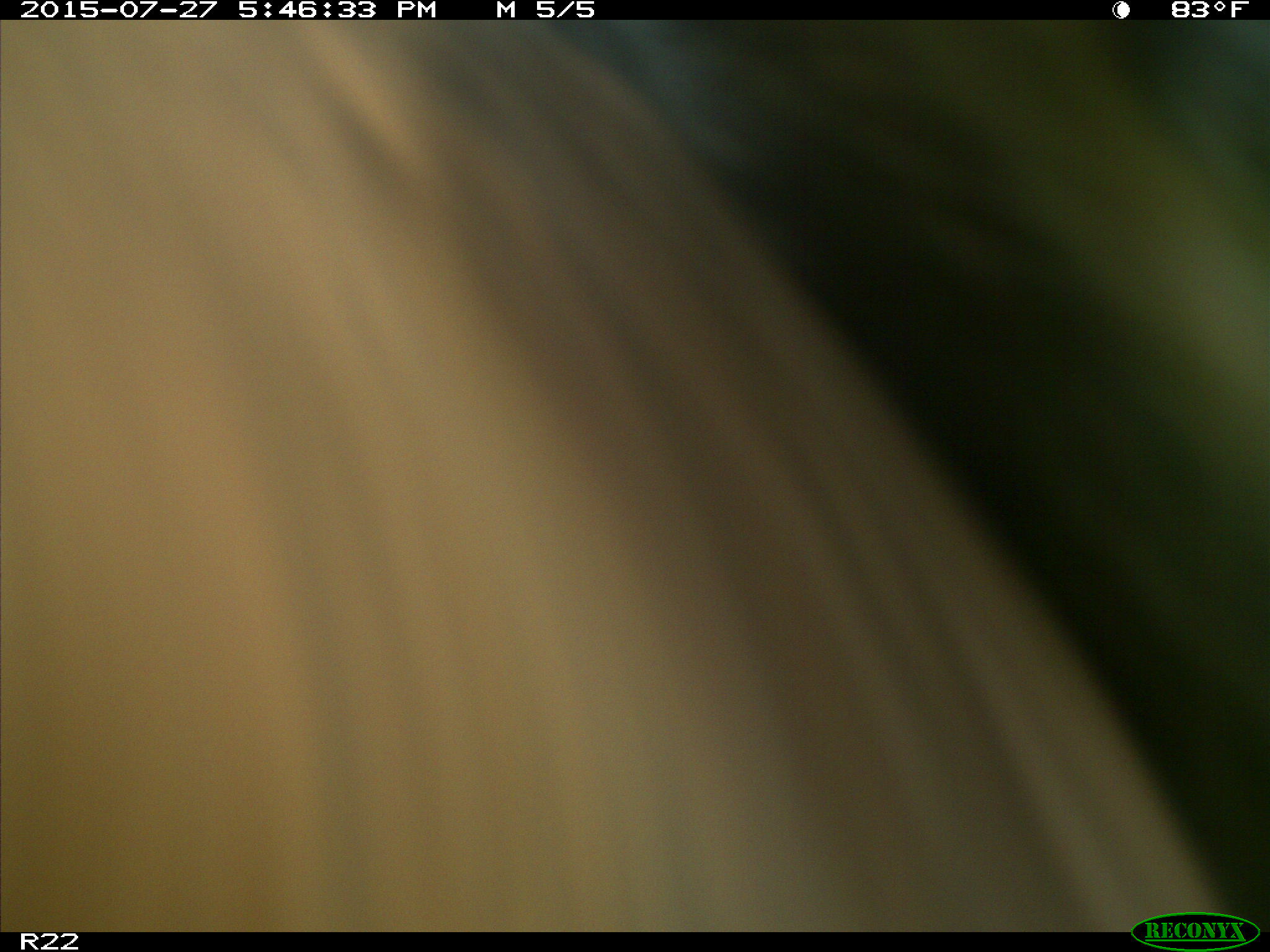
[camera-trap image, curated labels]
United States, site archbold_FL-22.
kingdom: Animalia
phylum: Chordata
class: Mammalia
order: Artiodactyla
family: Bovidae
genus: Bos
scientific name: Bos taurus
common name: domestic cow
Bos taurus (domestic cow).